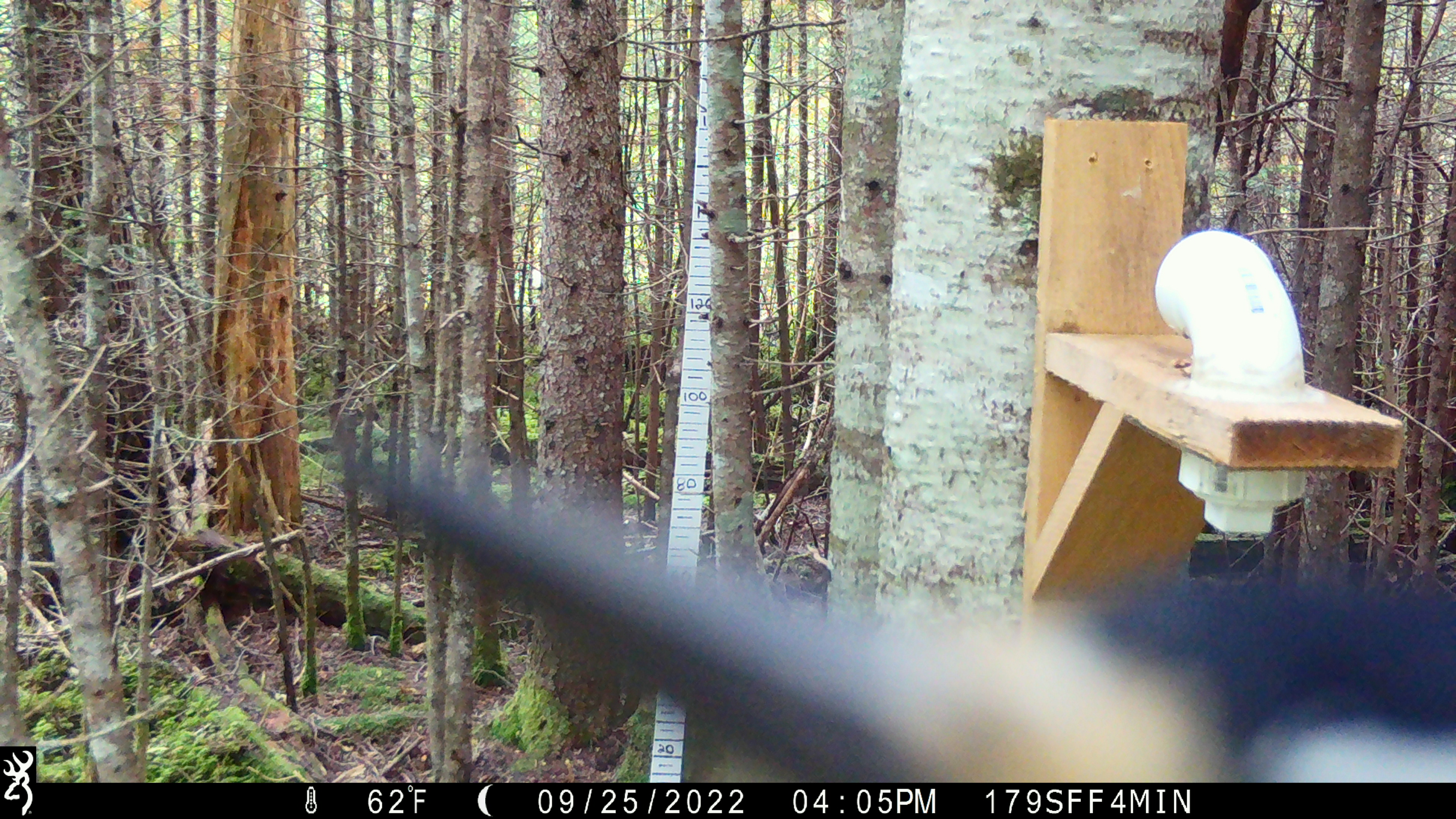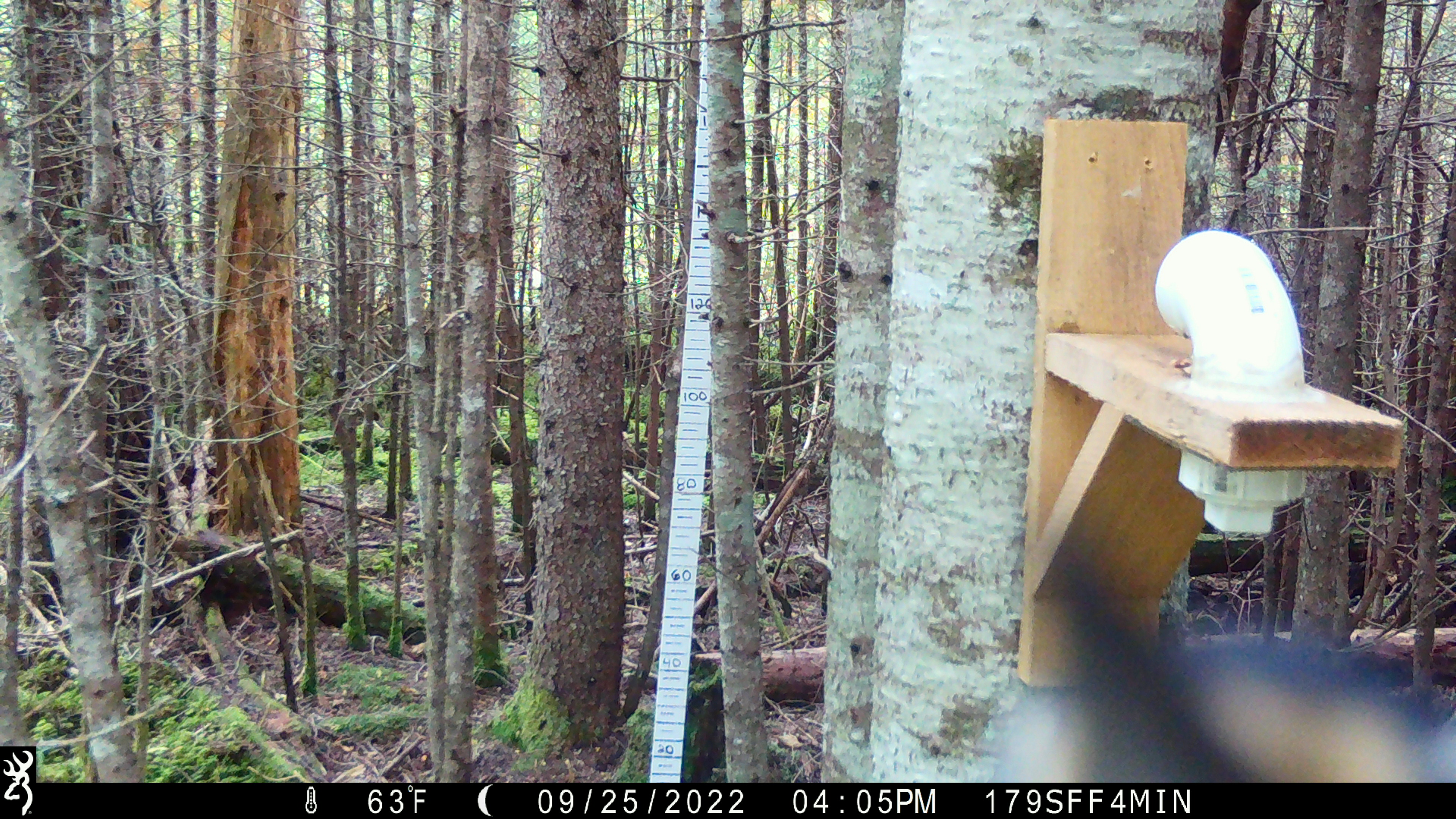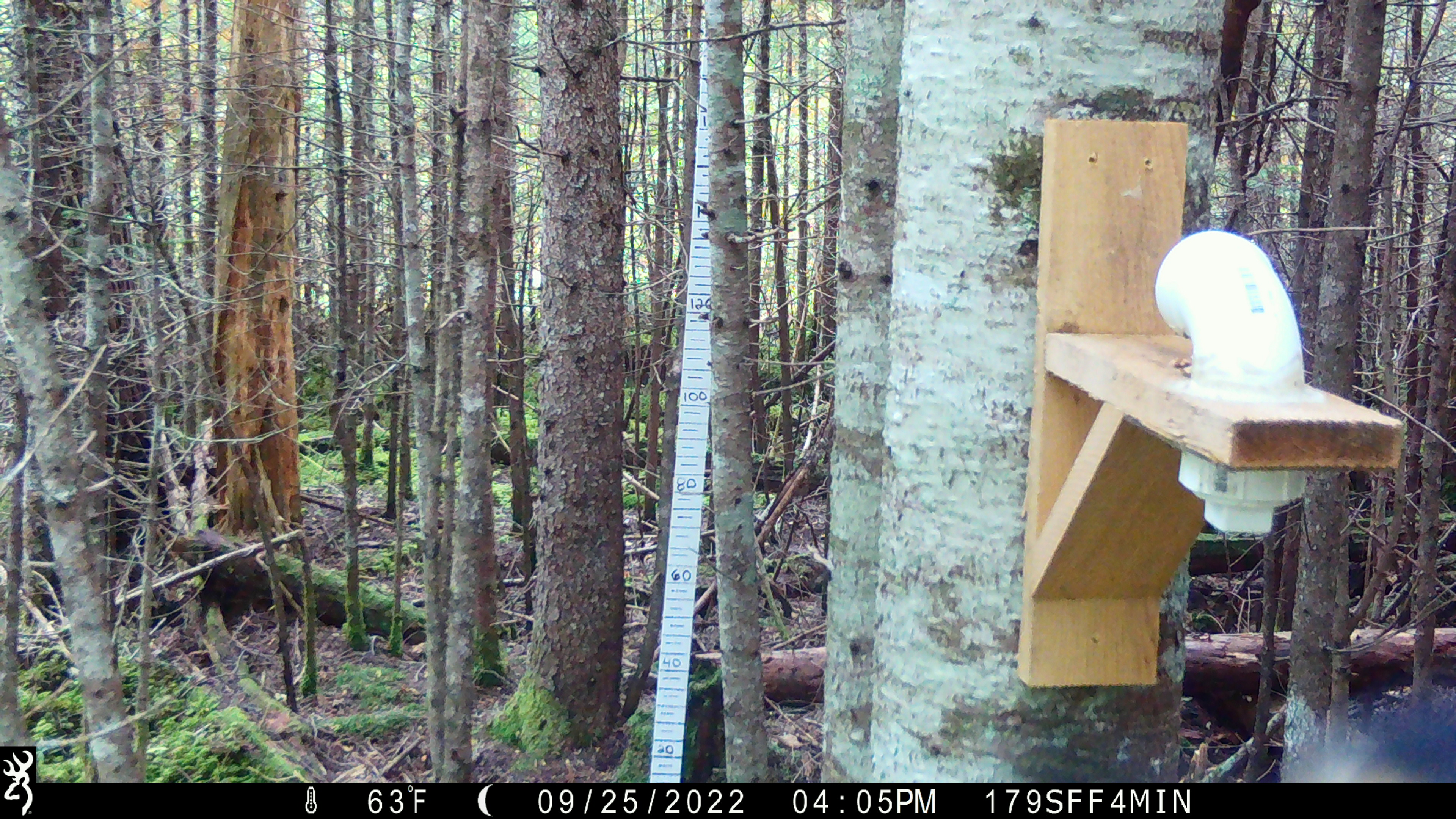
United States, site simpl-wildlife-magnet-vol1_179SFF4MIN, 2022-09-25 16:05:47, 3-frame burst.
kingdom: Animalia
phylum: Chordata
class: Aves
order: Piciformes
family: Picidae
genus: Picoides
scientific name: Picoides arcticus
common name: black-backed woodpecker